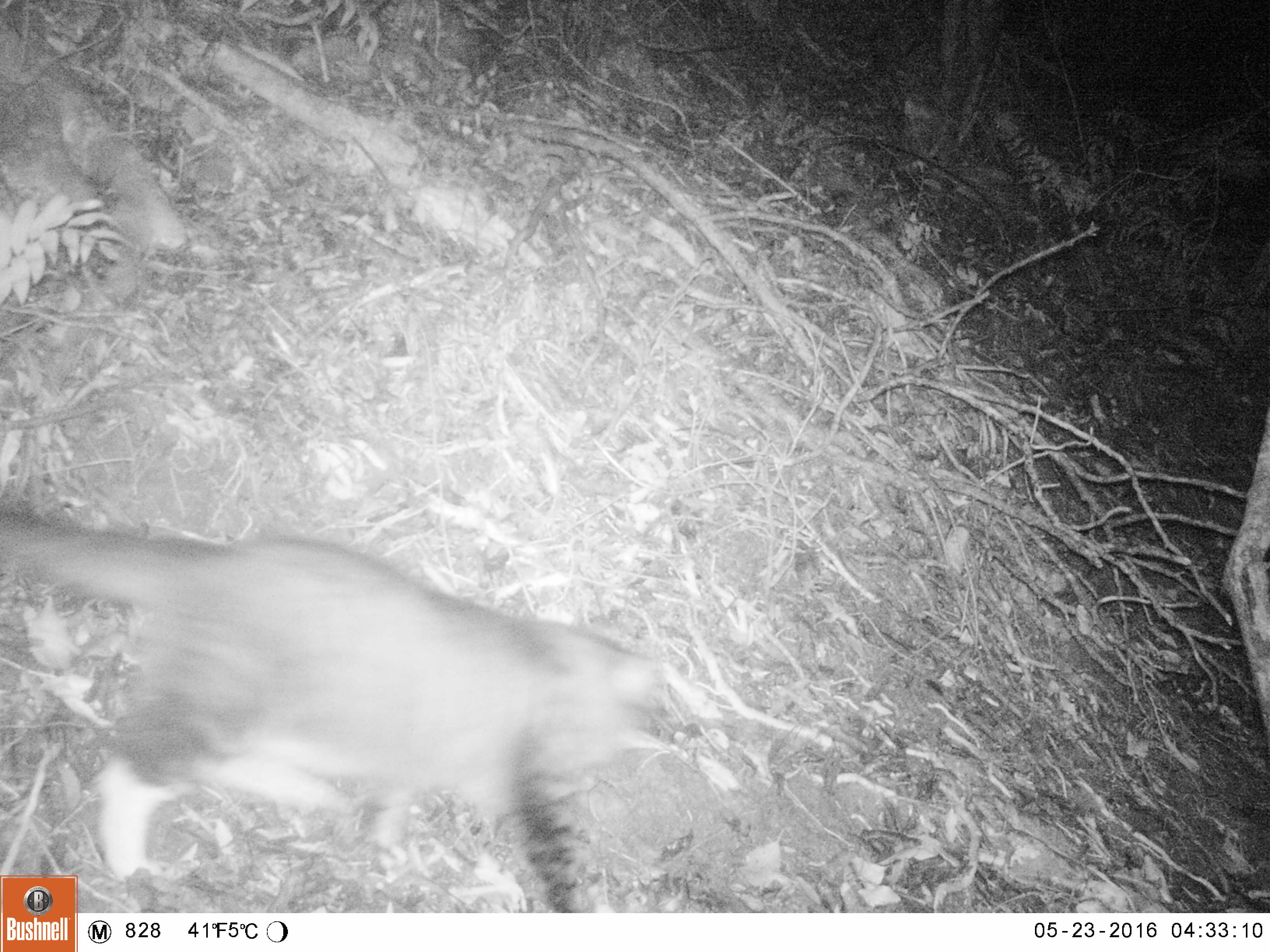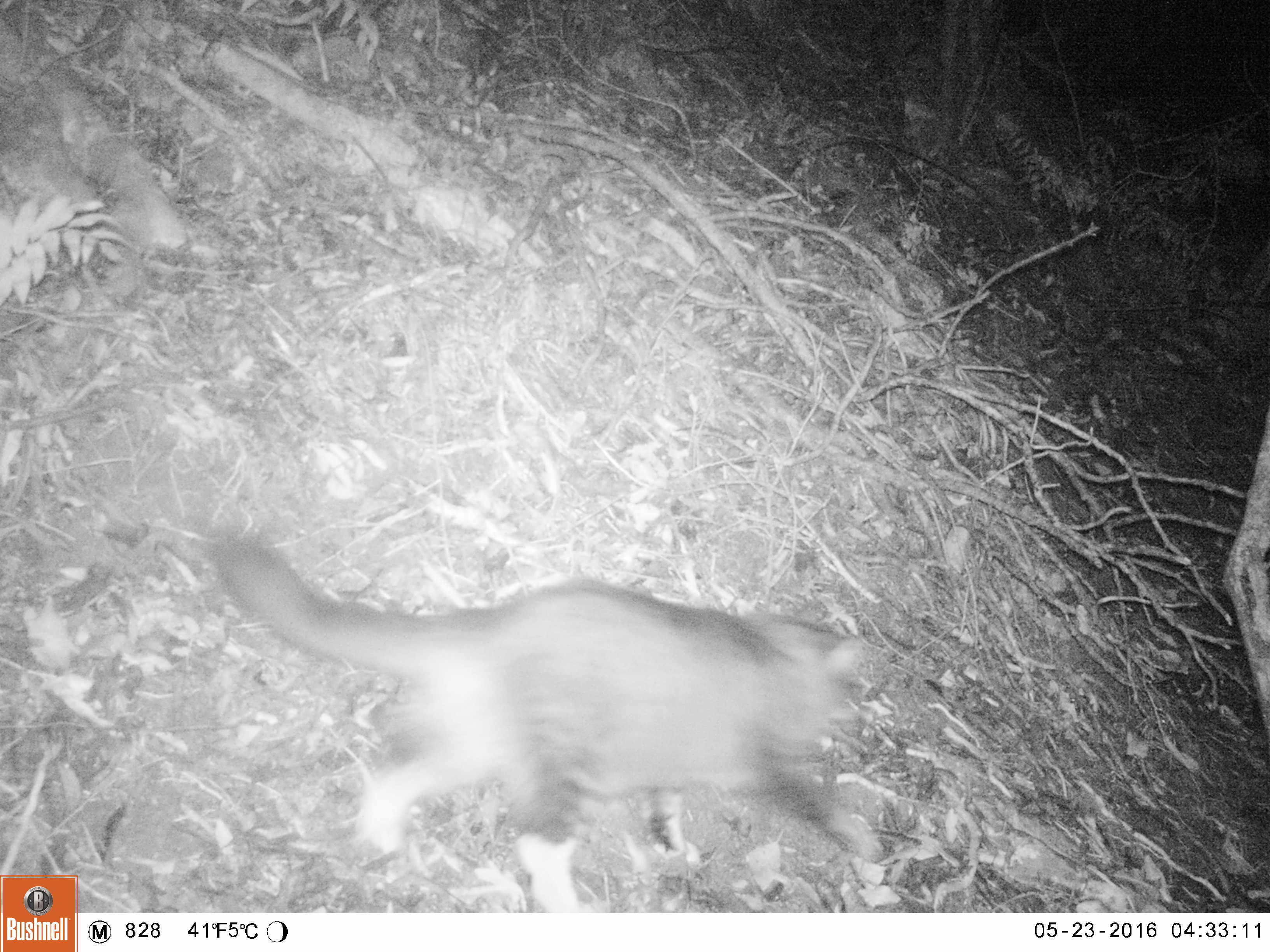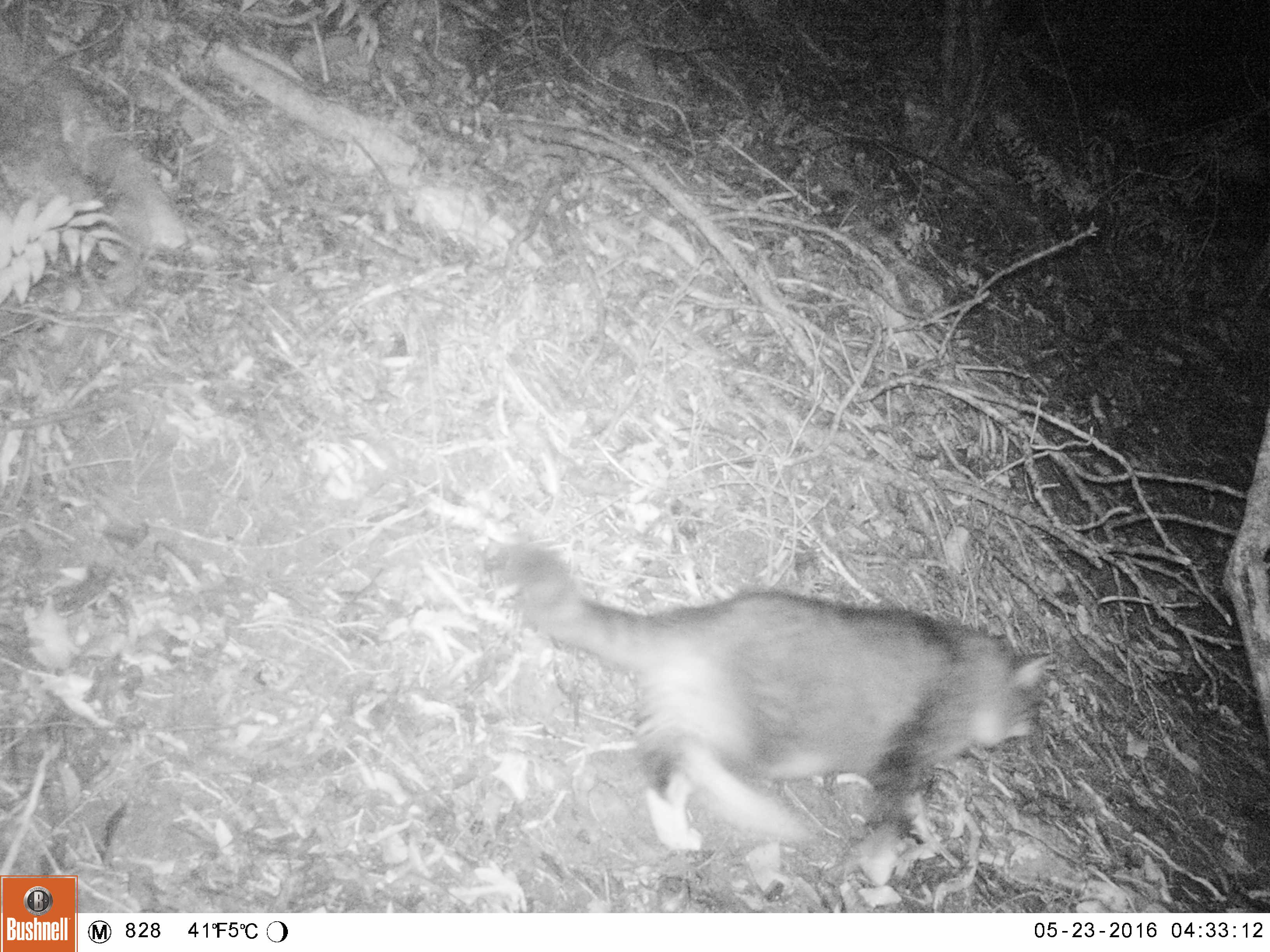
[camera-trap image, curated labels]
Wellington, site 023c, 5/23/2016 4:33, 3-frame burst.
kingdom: Animalia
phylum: Chordata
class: Mammalia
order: Carnivora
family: Felidae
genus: Felis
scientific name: Felis catus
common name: cat